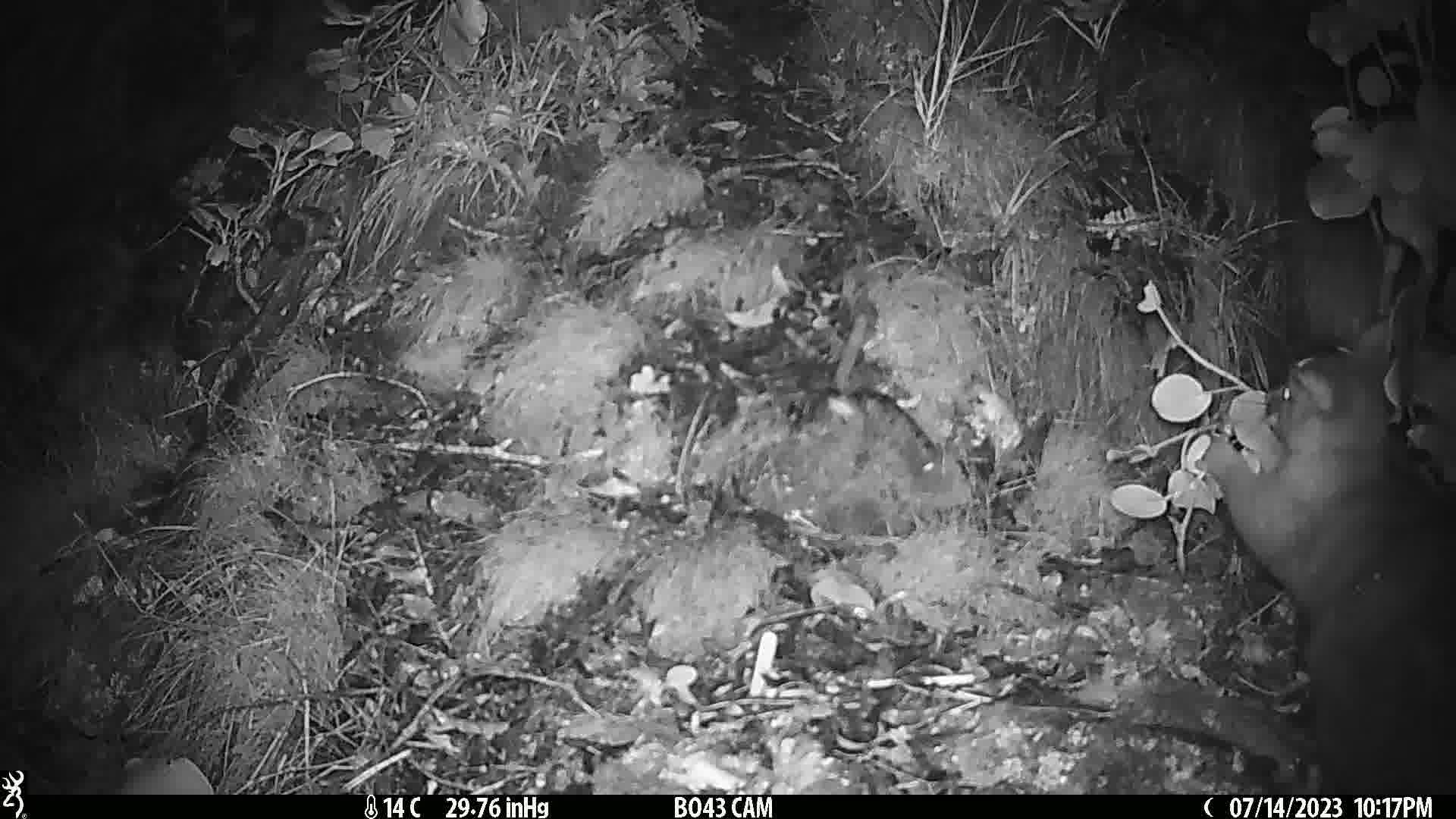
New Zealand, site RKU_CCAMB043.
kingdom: Animalia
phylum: Chordata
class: Mammalia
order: Diprotodontia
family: Phalangeridae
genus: Trichosurus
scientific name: Trichosurus vulpecula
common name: common brushtail possum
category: possum